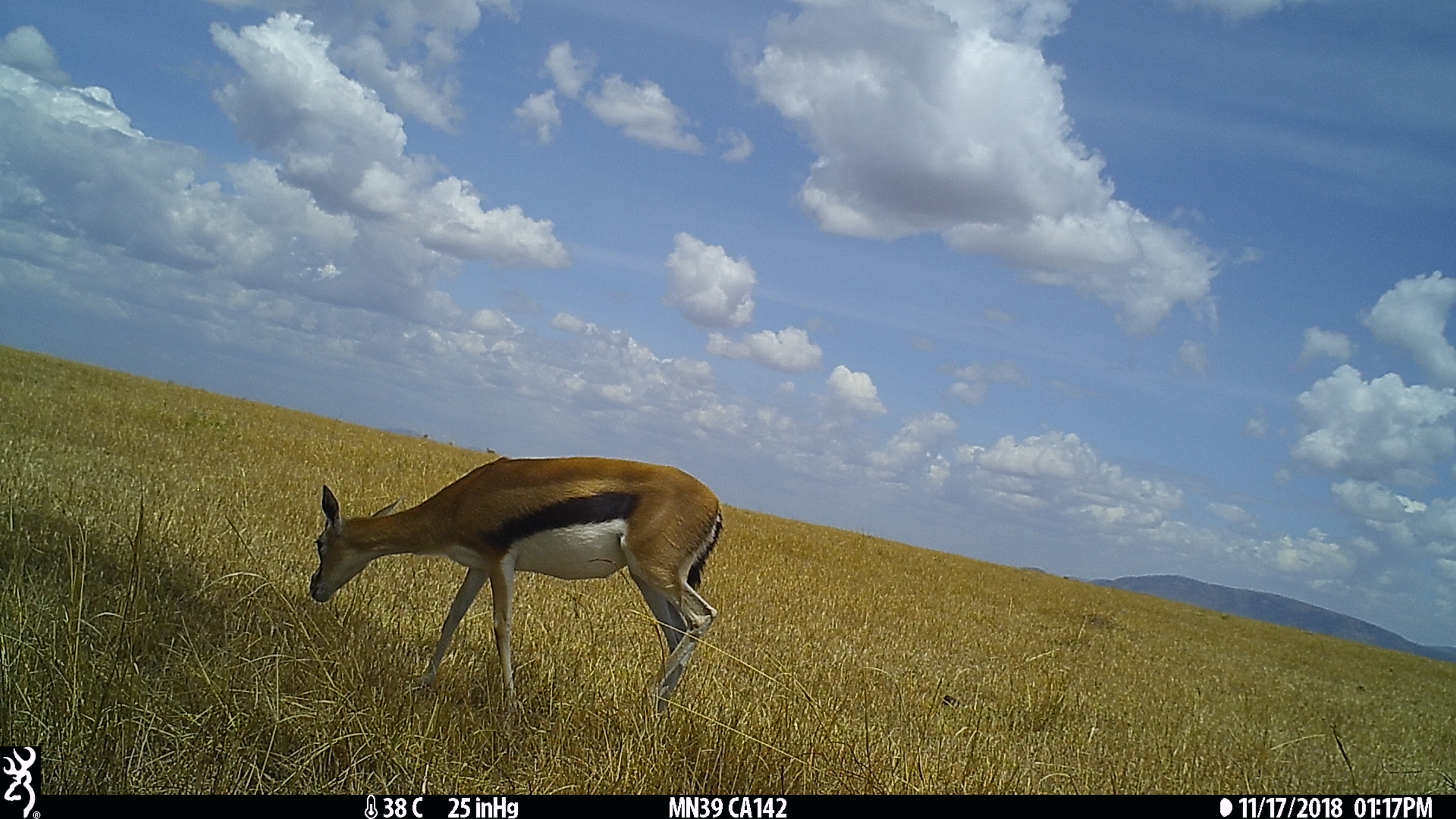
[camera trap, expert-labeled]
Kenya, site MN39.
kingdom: Animalia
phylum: Chordata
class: Mammalia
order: Artiodactyla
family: Bovidae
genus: Eudorcas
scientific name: Eudorcas thomsonii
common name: thomon's gazelle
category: gazelle thomsons